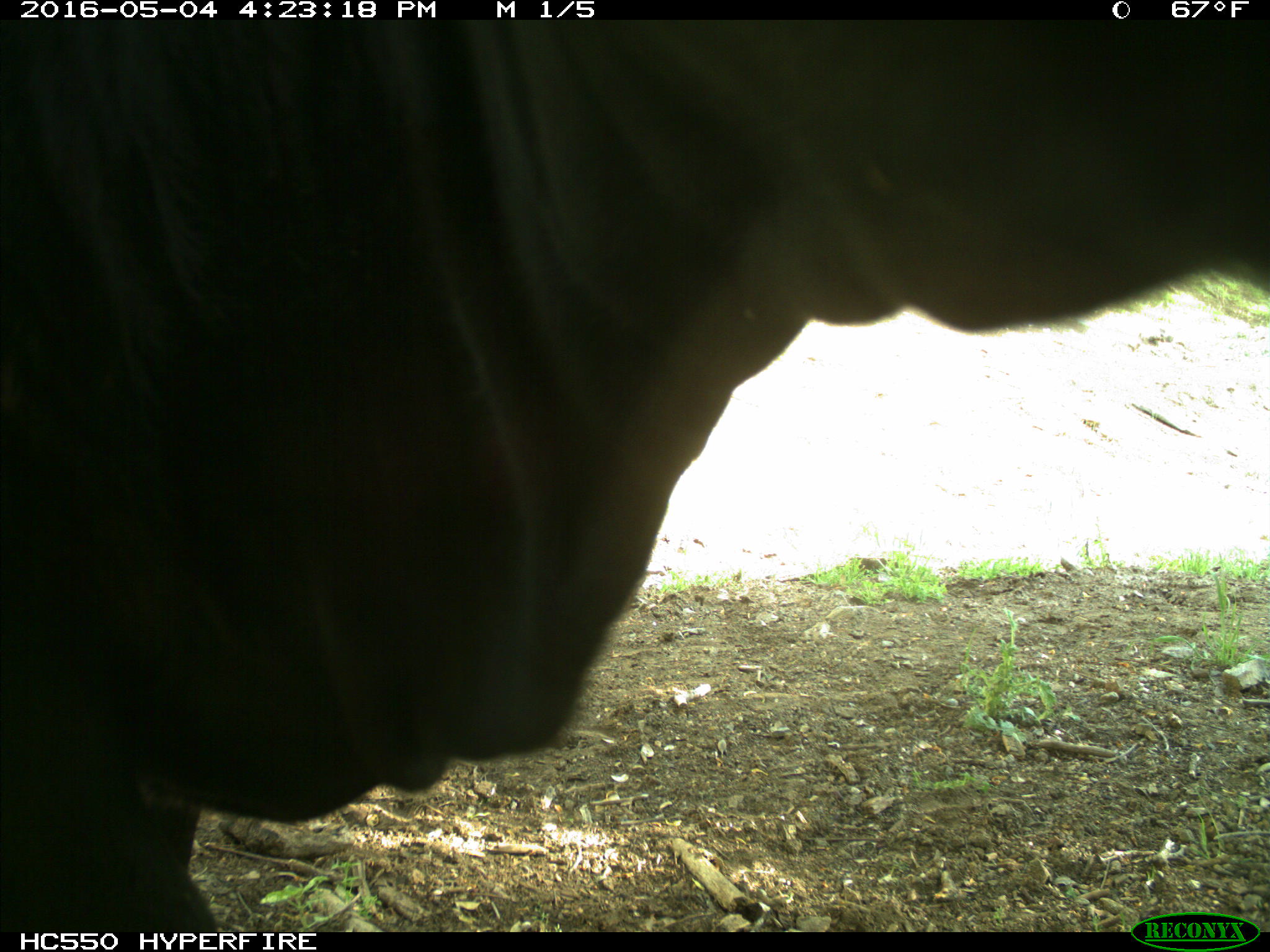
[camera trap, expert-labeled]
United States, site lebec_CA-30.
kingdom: Animalia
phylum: Chordata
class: Mammalia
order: Artiodactyla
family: Bovidae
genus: Bos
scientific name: Bos taurus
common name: domestic cow